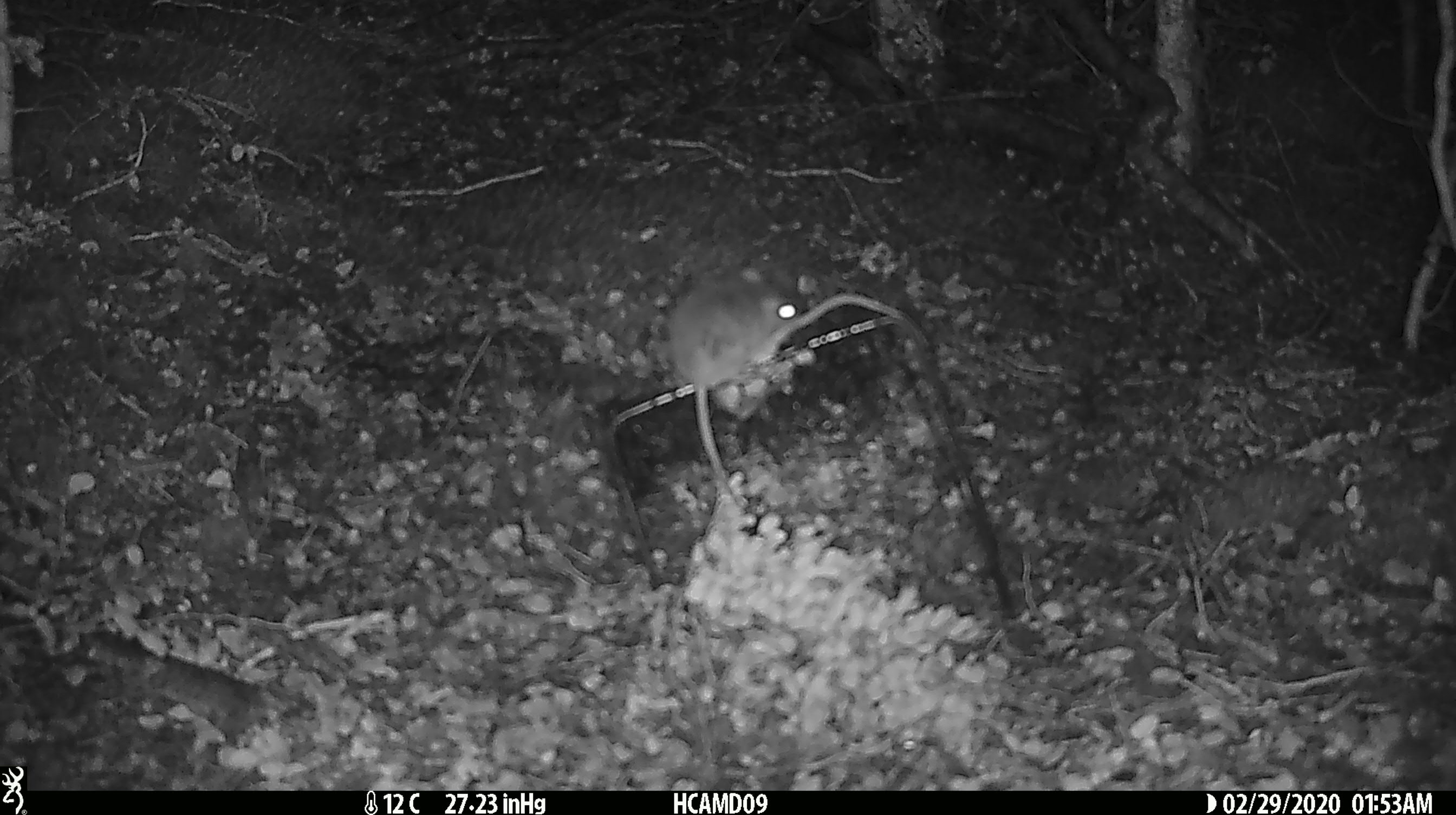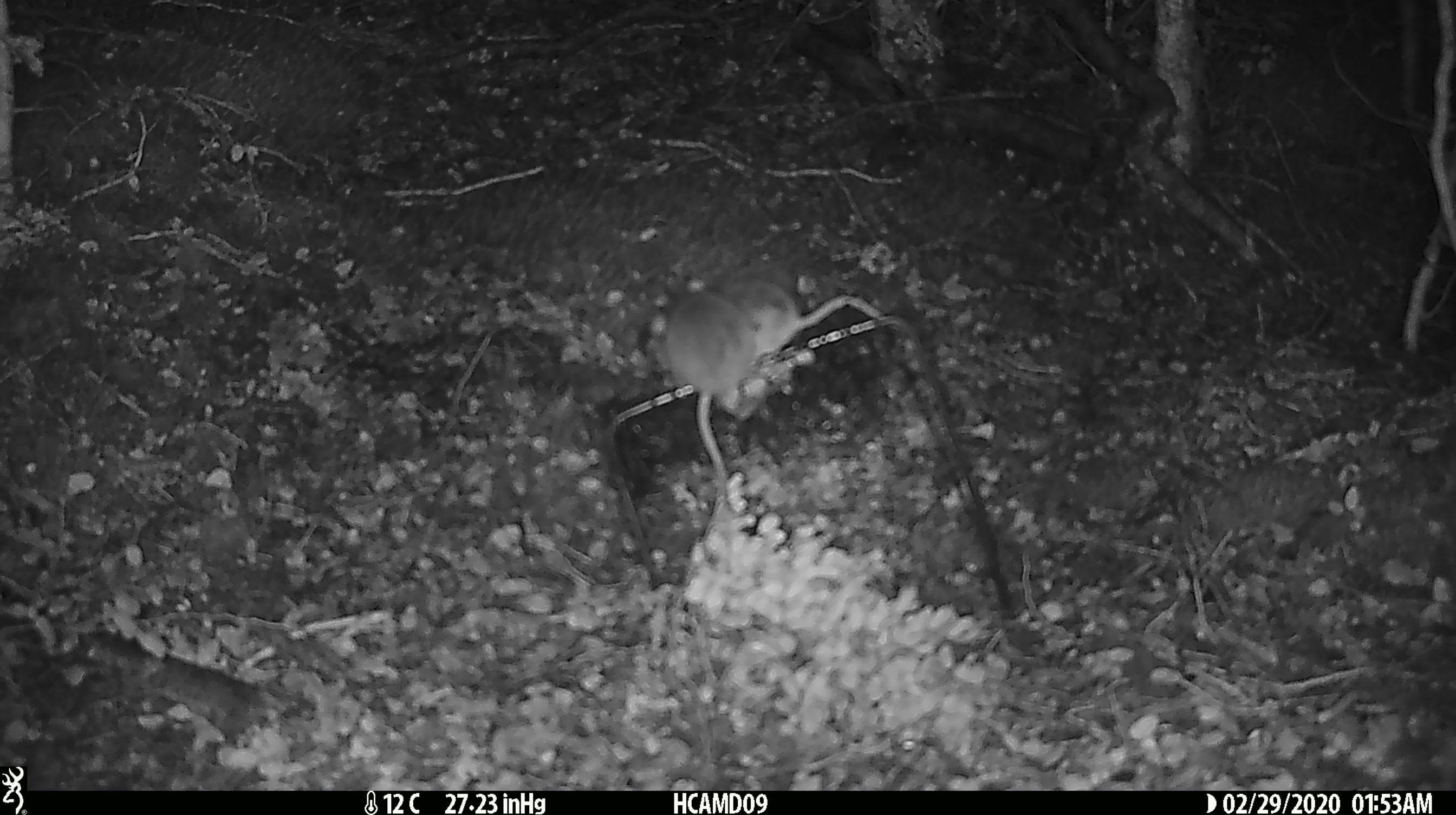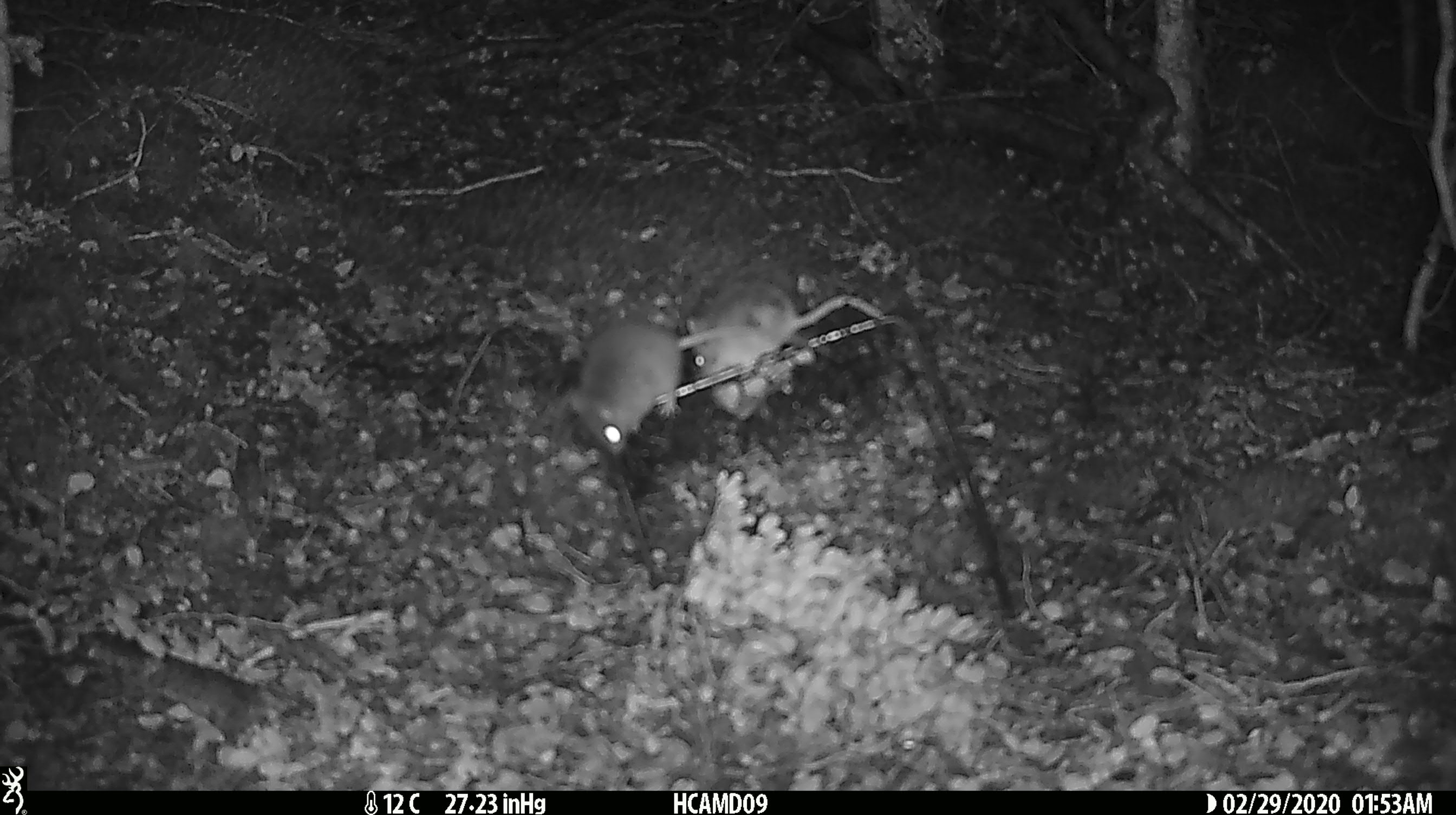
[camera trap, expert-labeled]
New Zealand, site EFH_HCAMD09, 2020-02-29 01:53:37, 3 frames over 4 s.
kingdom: Animalia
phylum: Chordata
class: Mammalia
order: Rodentia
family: Muridae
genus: Mus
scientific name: Mus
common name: mouse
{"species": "mouse (Mus)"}